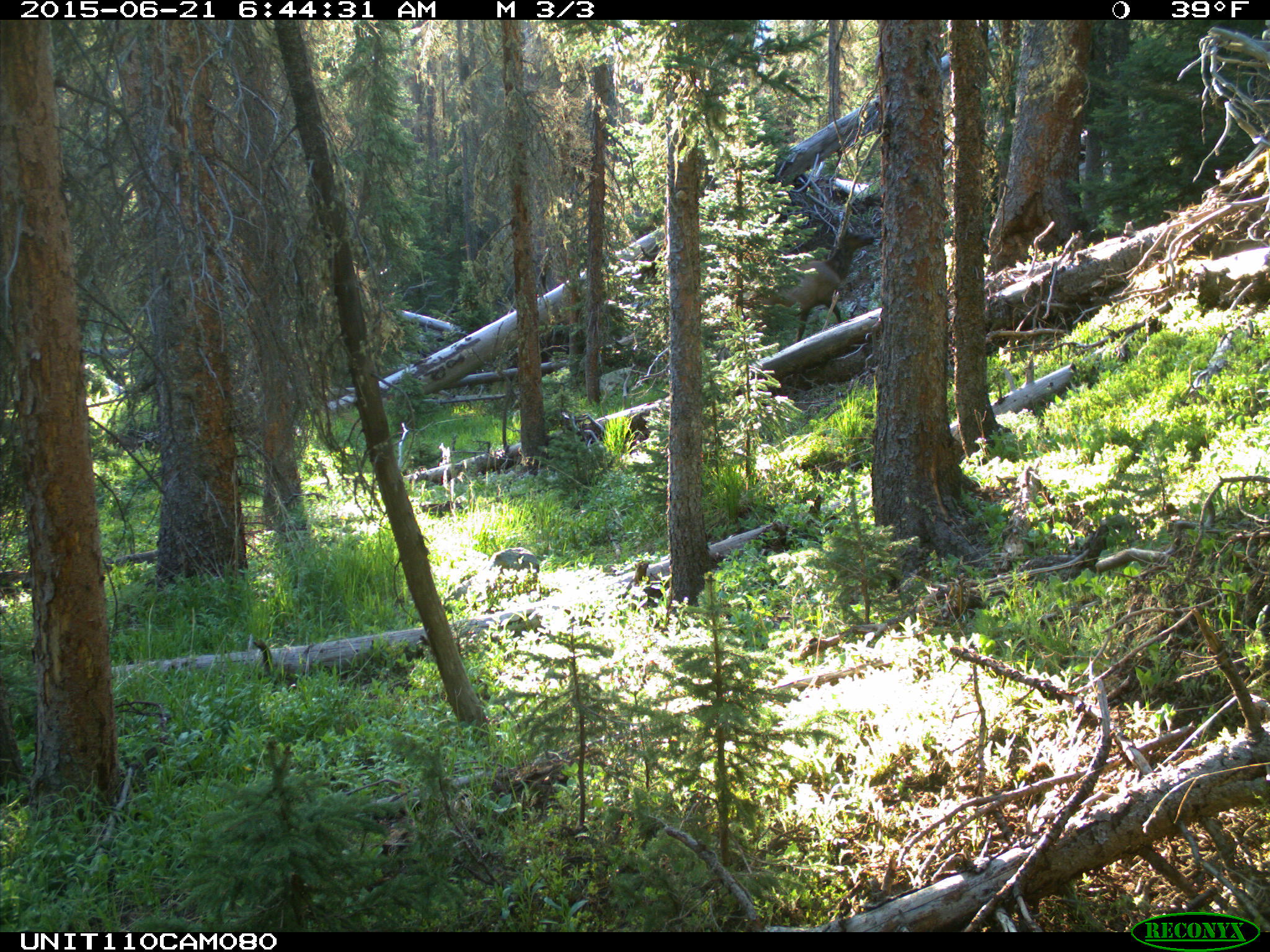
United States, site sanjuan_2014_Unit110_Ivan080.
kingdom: Animalia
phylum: Chordata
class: Mammalia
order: Artiodactyla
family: Cervidae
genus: Cervus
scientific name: Cervus elaphus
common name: red deer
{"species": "Cervus elaphus (red deer)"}